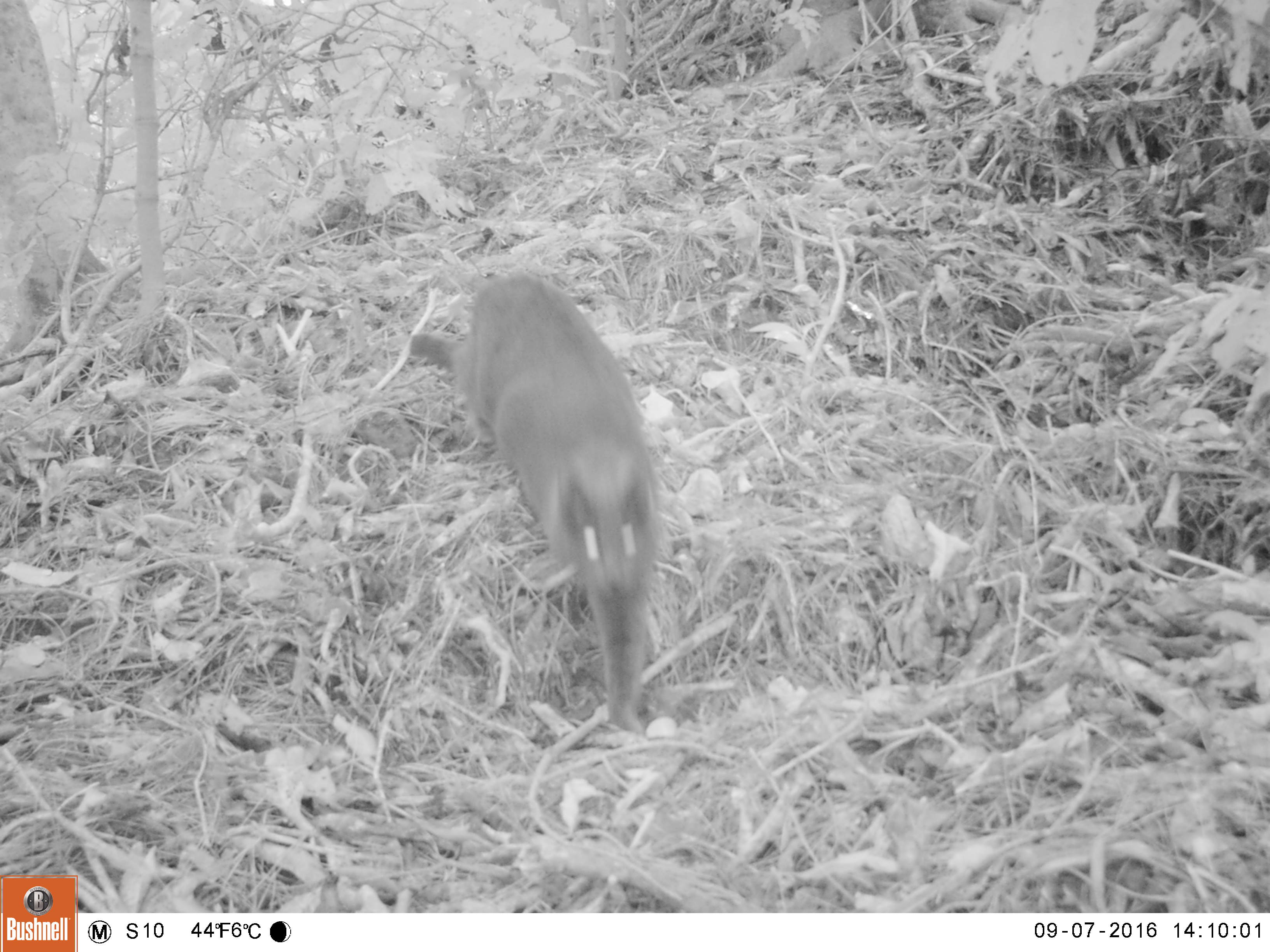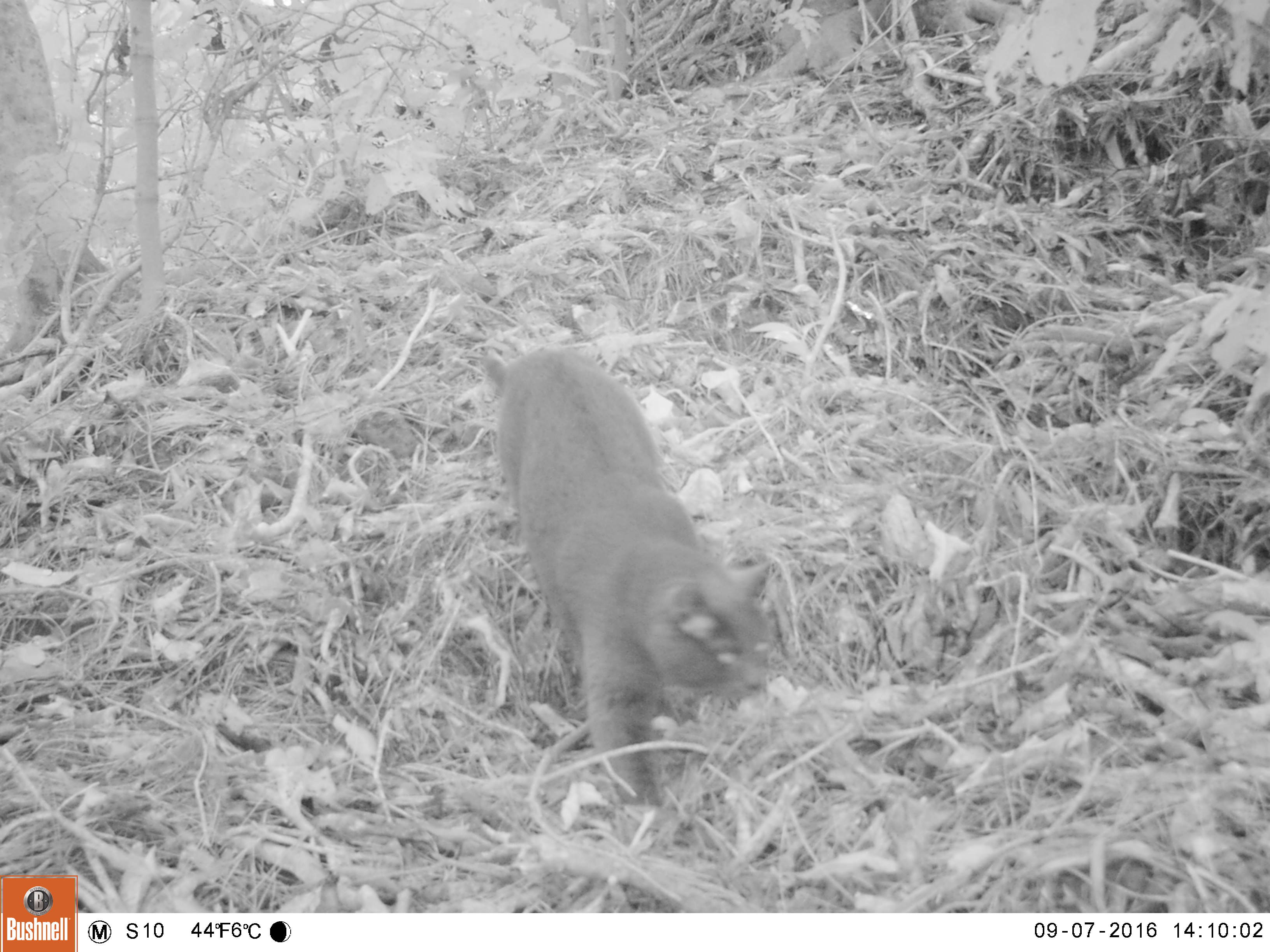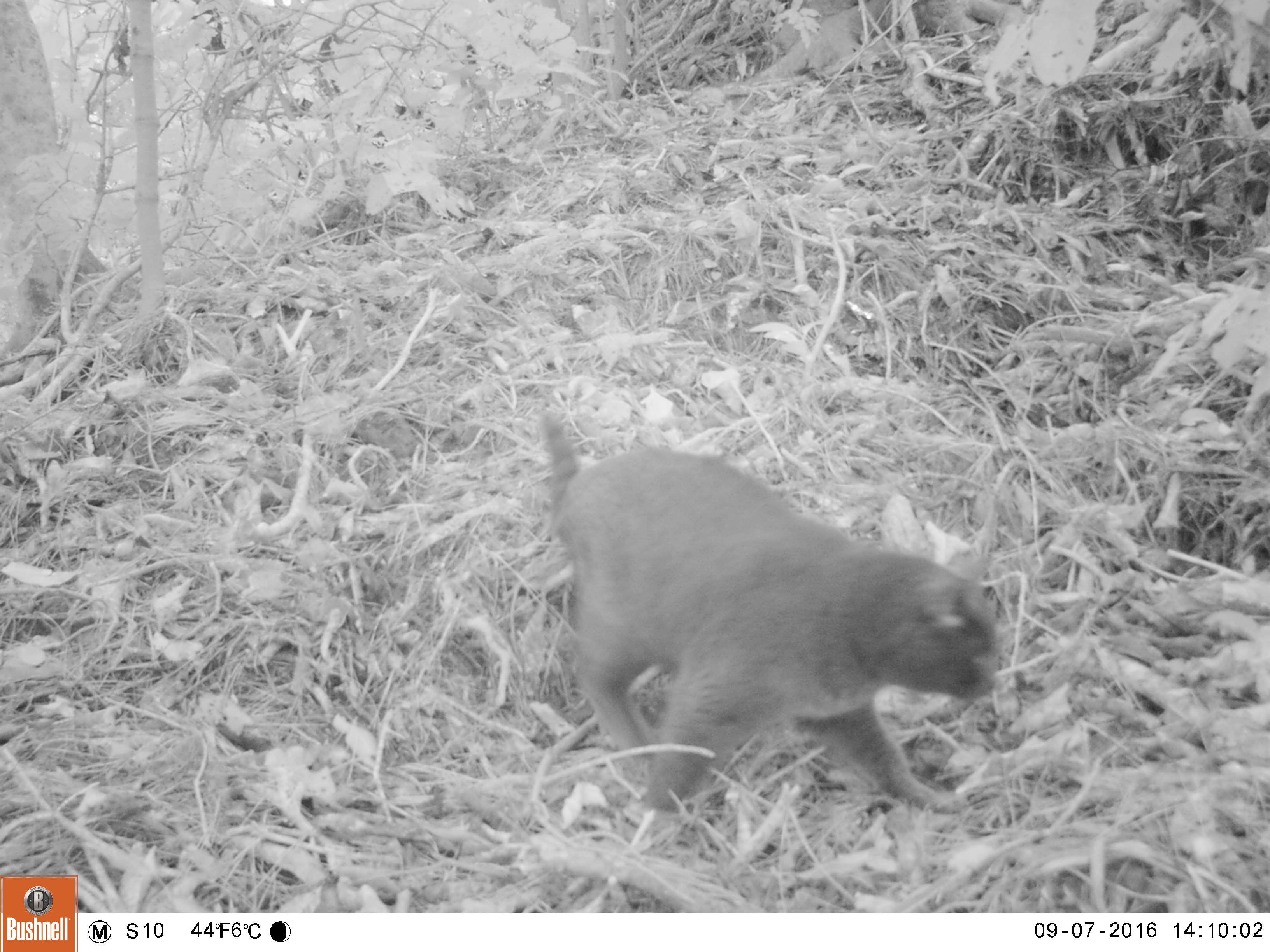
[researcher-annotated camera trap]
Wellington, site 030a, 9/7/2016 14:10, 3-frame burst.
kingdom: Animalia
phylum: Chordata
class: Mammalia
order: Carnivora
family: Felidae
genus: Felis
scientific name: Felis catus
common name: cat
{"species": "cat (Felis catus)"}